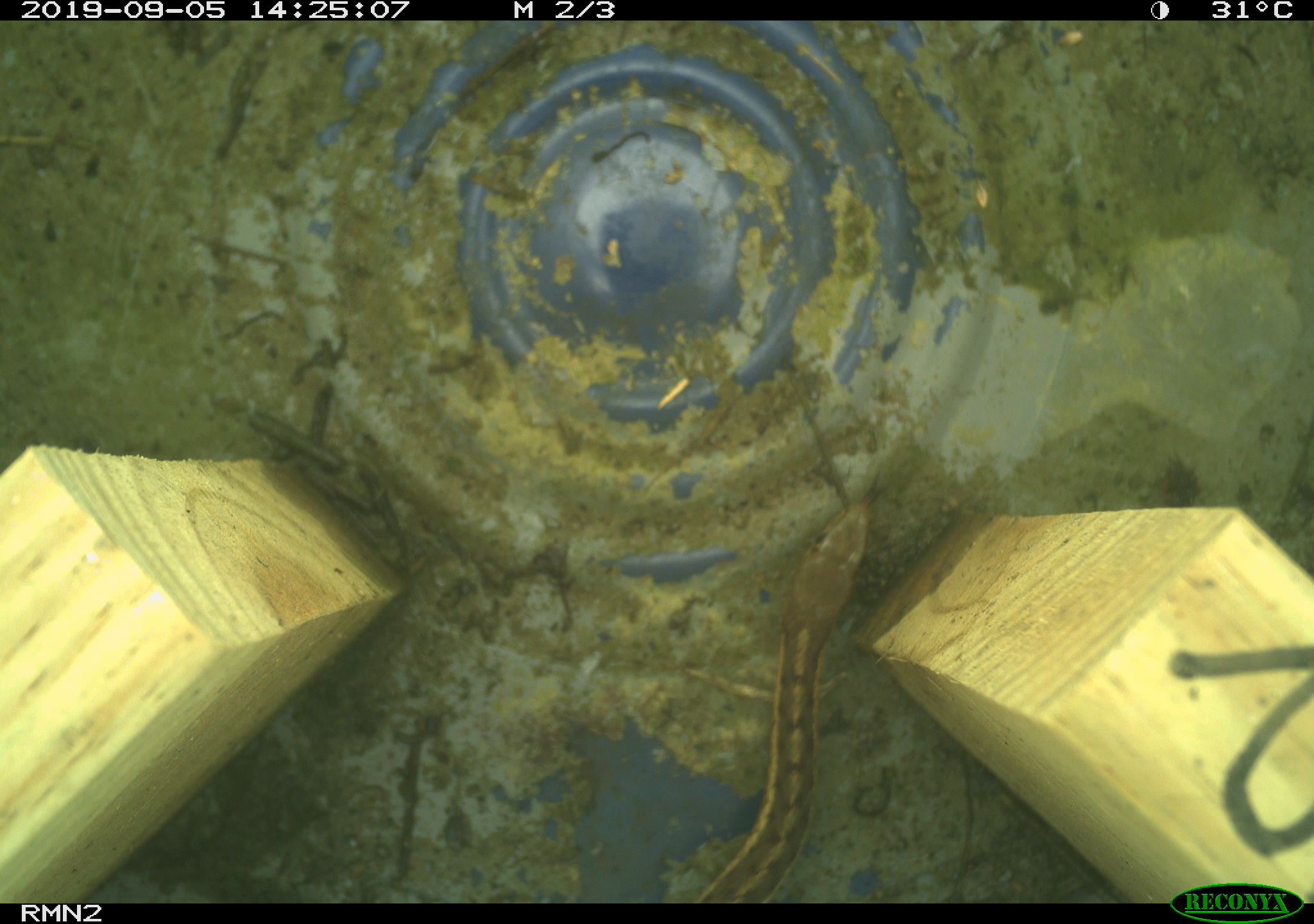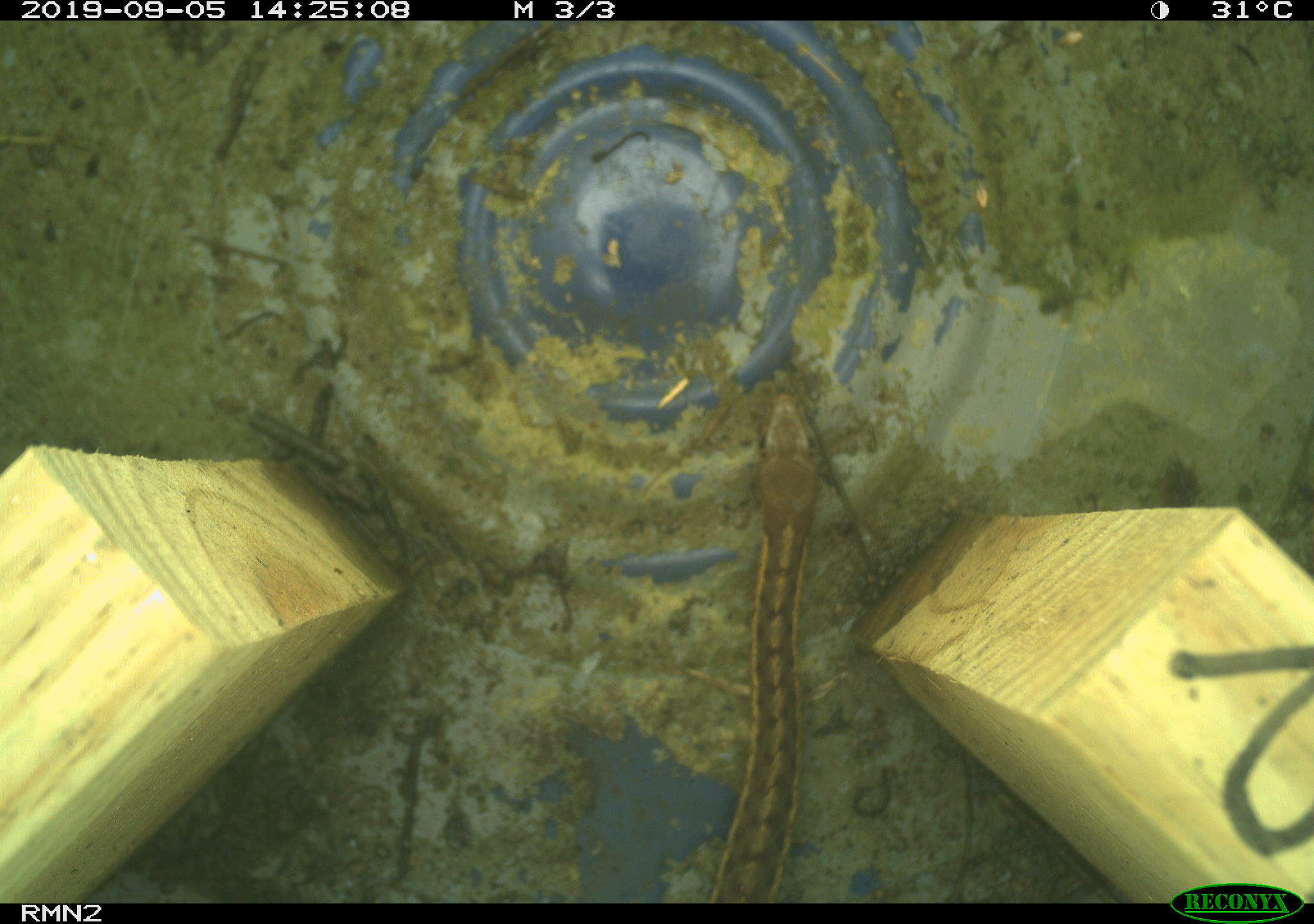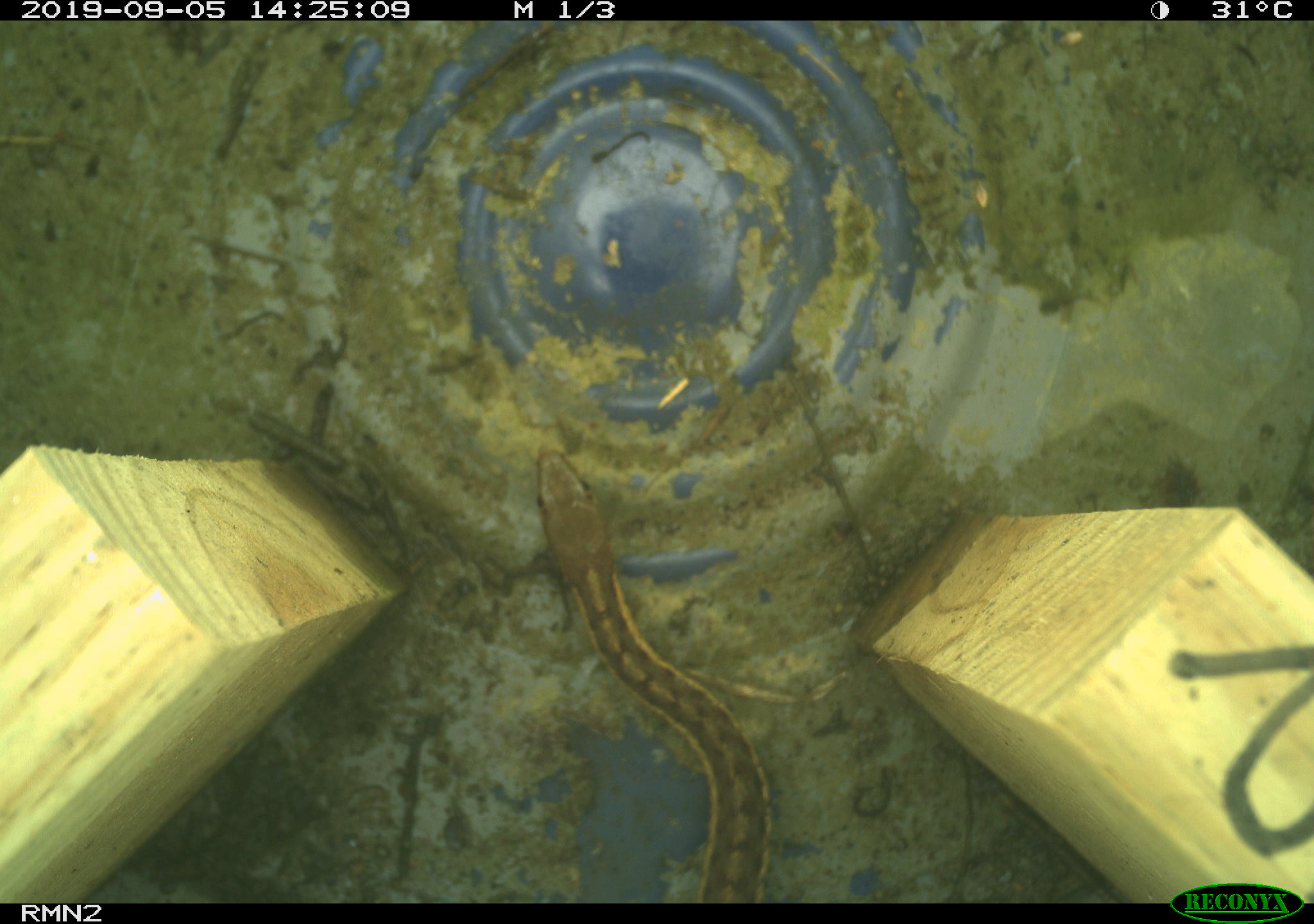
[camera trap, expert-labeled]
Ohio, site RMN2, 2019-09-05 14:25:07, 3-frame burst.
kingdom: Animalia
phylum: Chordata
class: Reptilia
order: Squamata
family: Colubridae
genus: Thamnophis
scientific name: Thamnophis sirtalis sirtalis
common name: eastern gartersnake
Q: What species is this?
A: Eastern gartersnake (Thamnophis sirtalis sirtalis).